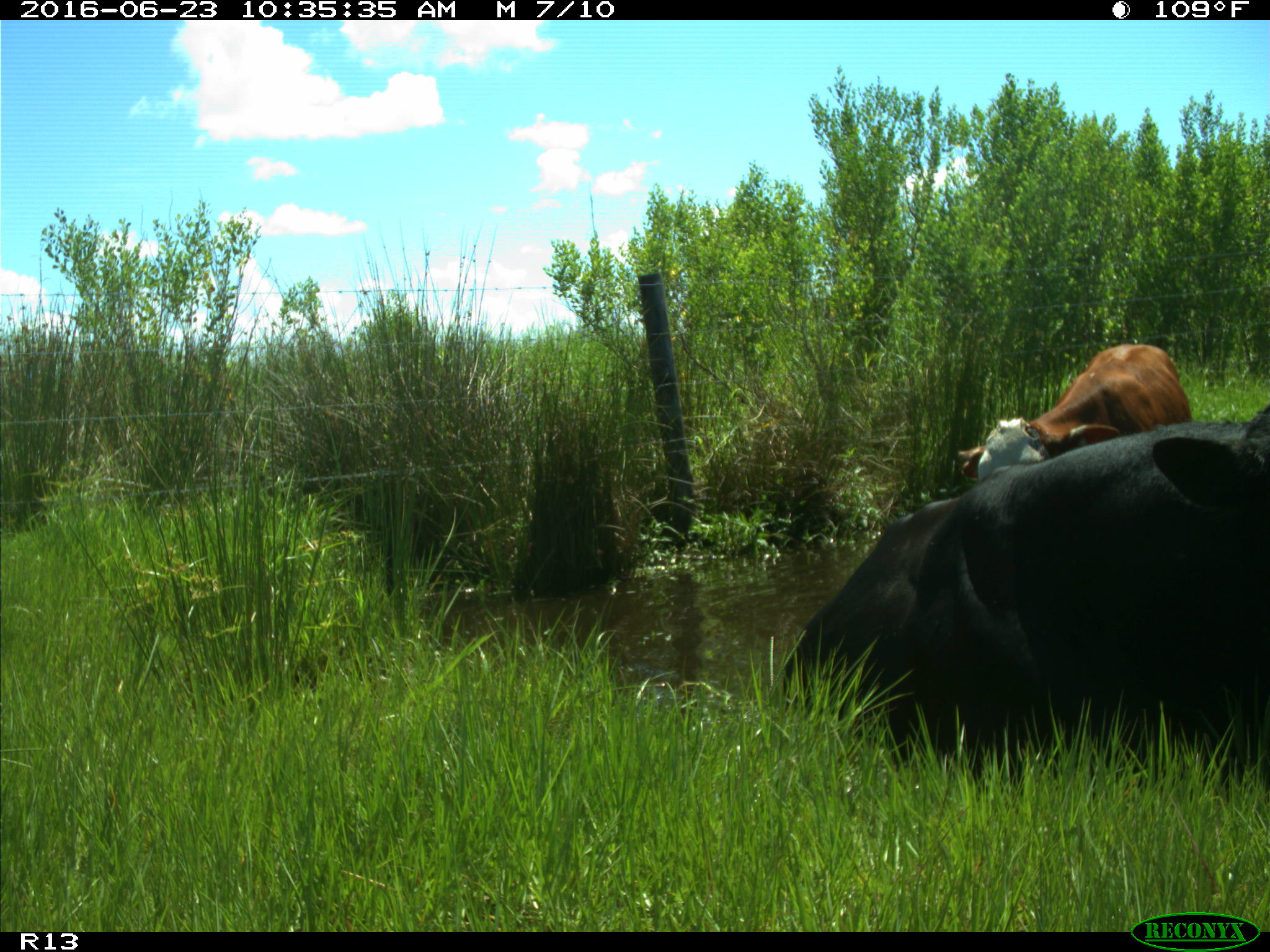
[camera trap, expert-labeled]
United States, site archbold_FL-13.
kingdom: Animalia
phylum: Chordata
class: Mammalia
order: Artiodactyla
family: Bovidae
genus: Bos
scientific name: Bos taurus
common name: domestic cow